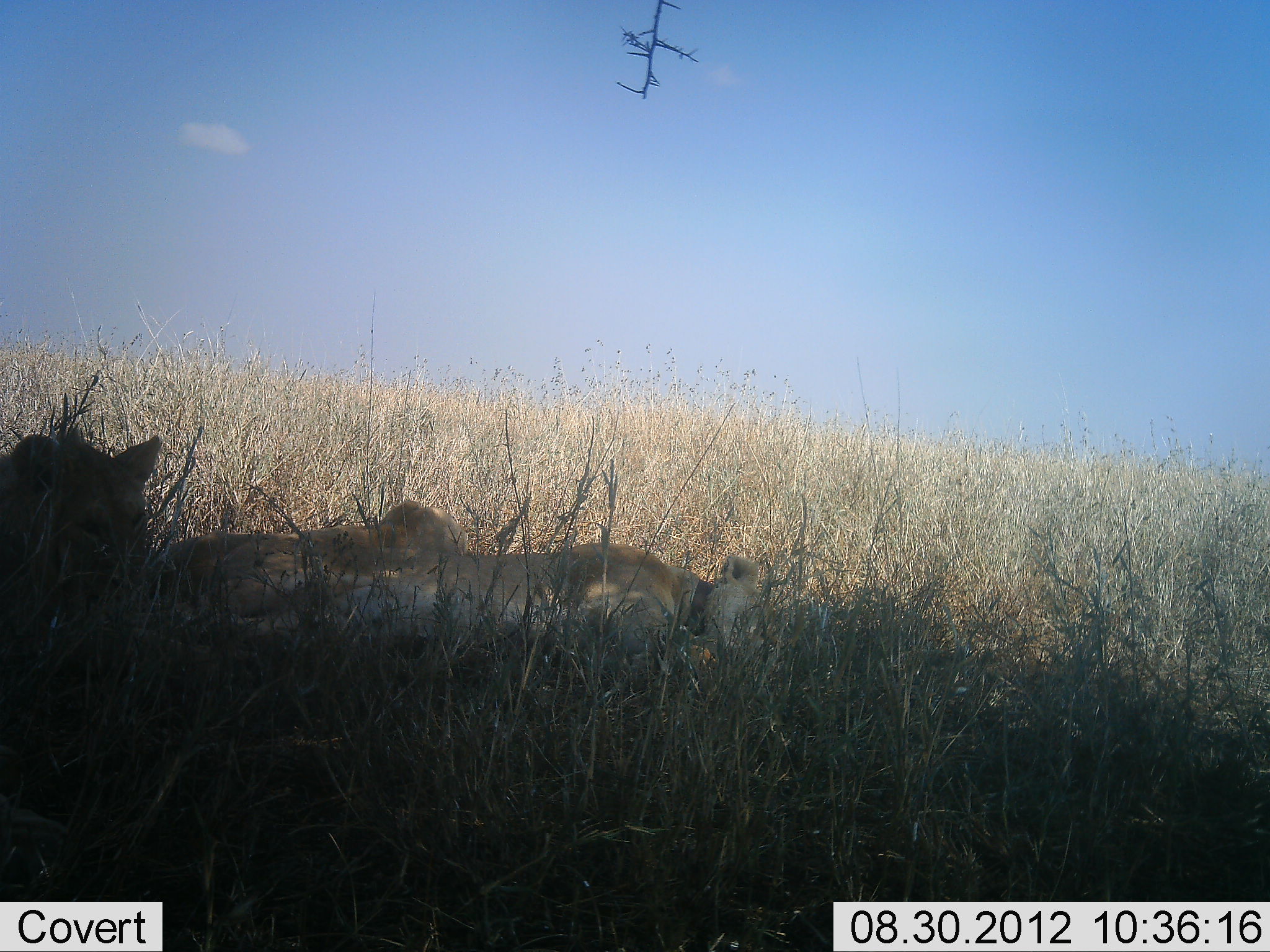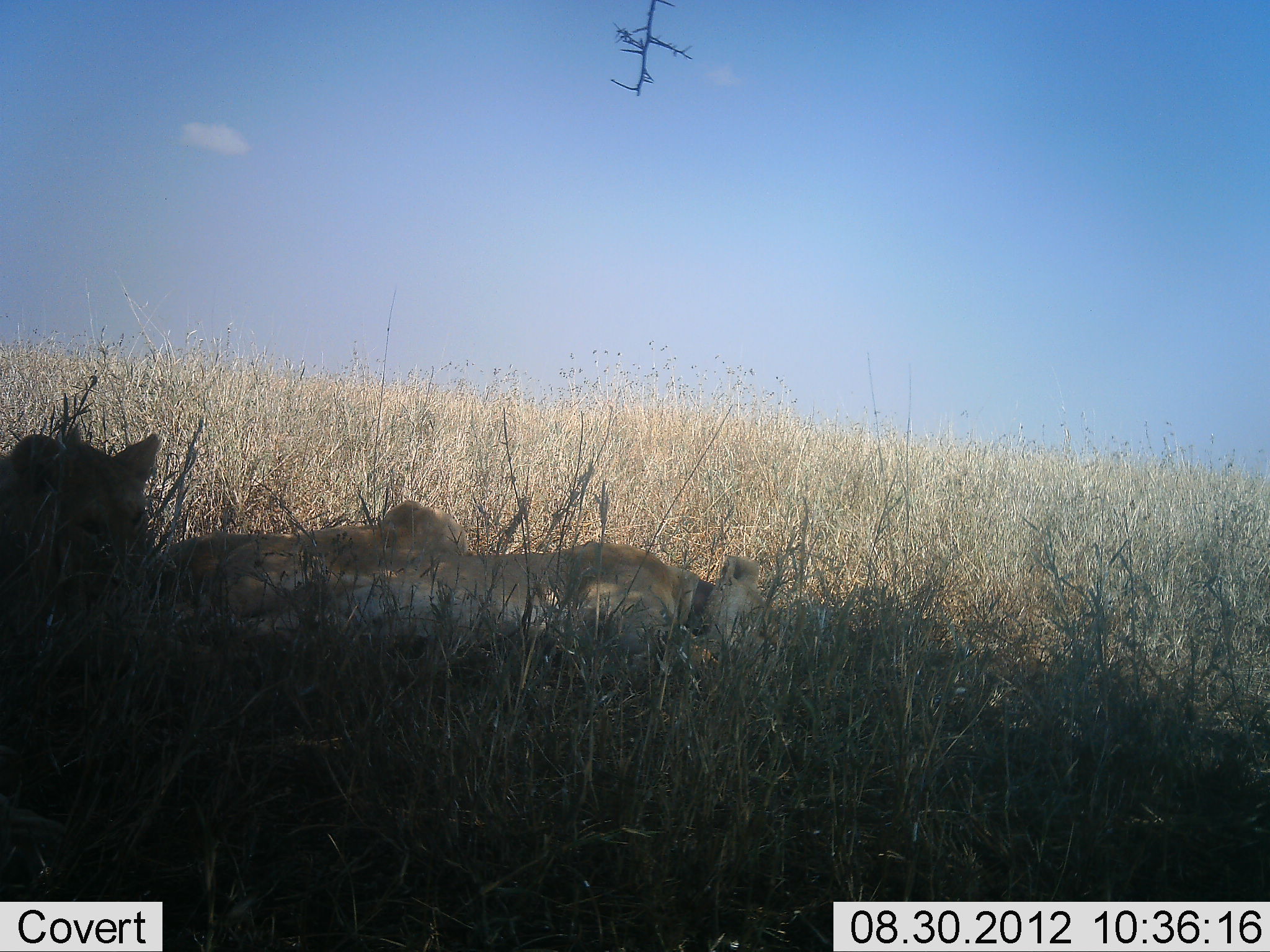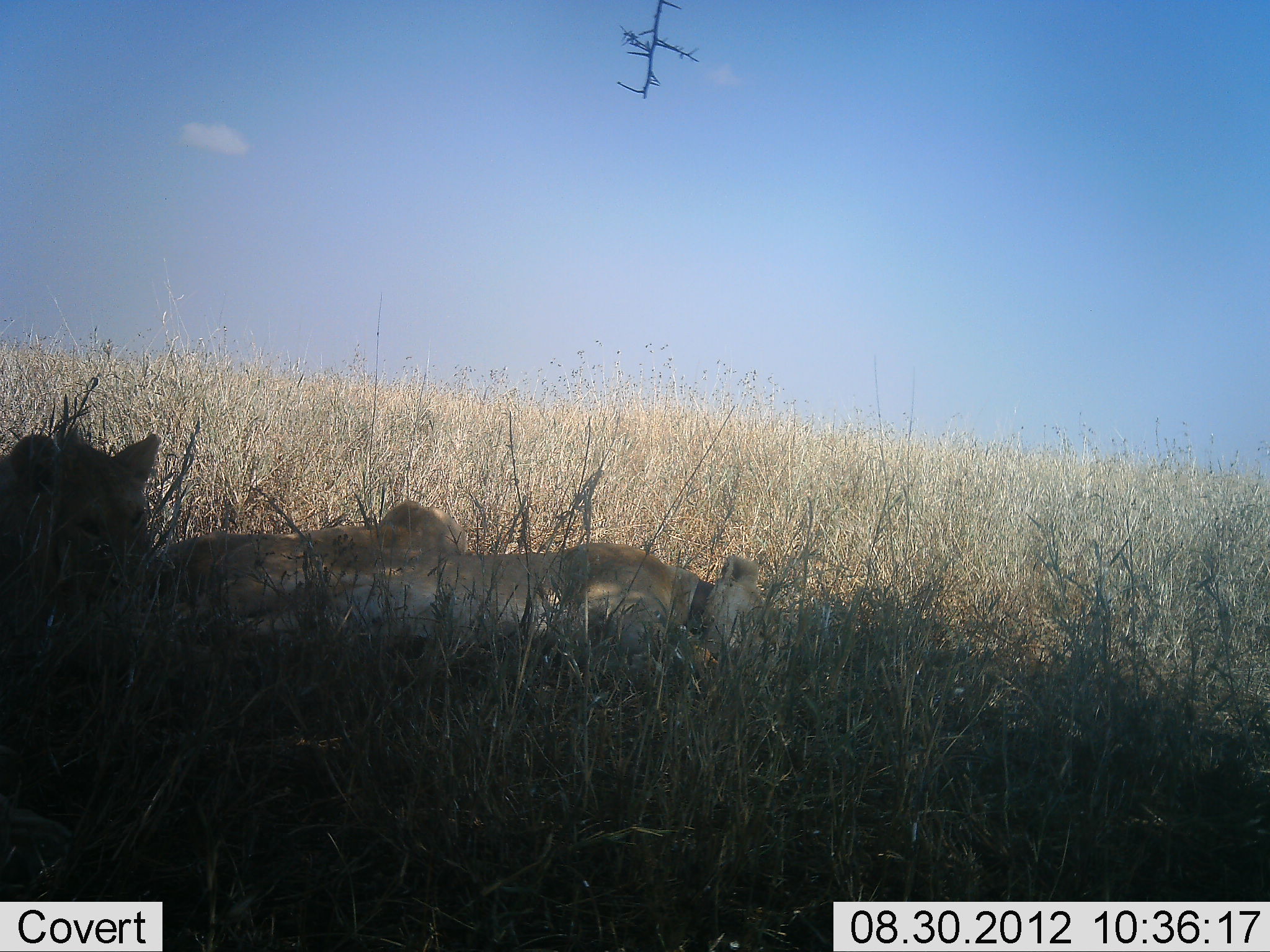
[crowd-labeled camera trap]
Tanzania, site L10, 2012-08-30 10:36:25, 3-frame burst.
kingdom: Animalia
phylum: Chordata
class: Mammalia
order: Carnivora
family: Felidae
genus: Panthera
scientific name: Panthera leo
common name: lion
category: lionfemale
Lionfemale (lion) (Panthera leo), count 3. Behavior (volunteer vote fractions): standing 0%, resting 100%, moving 0%, interacting 0%. Young present (vote fraction): 20%. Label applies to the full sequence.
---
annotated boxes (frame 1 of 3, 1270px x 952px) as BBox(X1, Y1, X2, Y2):
animal: BBox(317, 539, 777, 672); BBox(150, 498, 468, 634); BBox(0, 417, 162, 616)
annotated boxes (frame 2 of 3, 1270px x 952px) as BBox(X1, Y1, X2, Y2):
animal: BBox(317, 539, 777, 669); BBox(141, 498, 468, 634); BBox(0, 425, 163, 615)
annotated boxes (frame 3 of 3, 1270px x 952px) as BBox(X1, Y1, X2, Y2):
animal: BBox(317, 539, 777, 669); BBox(141, 498, 468, 634); BBox(1, 425, 163, 615)